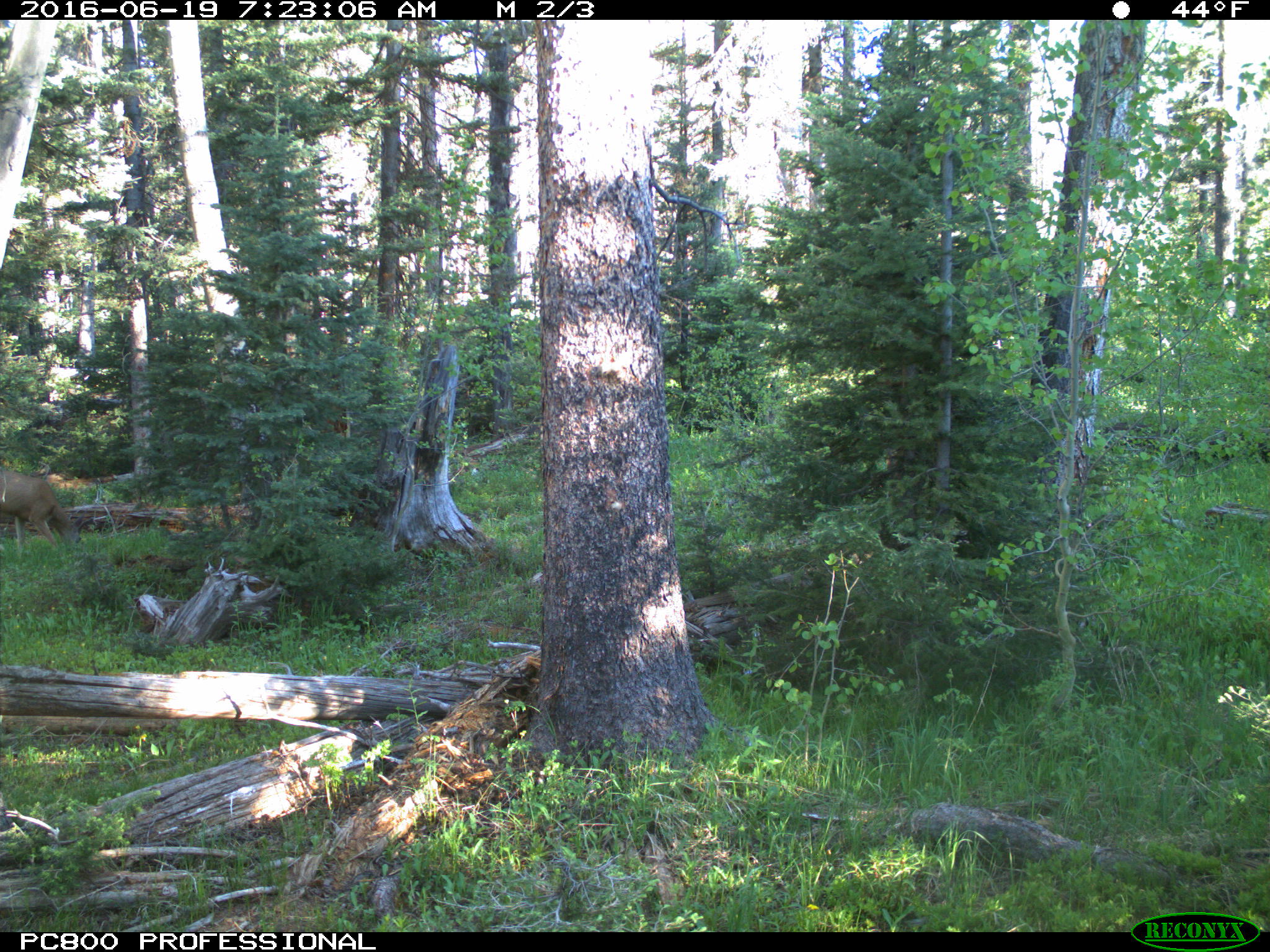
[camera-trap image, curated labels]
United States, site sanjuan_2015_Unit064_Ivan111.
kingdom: Animalia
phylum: Chordata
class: Mammalia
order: Artiodactyla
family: Cervidae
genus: Odocoileus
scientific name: Odocoileus hemionus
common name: mule deer